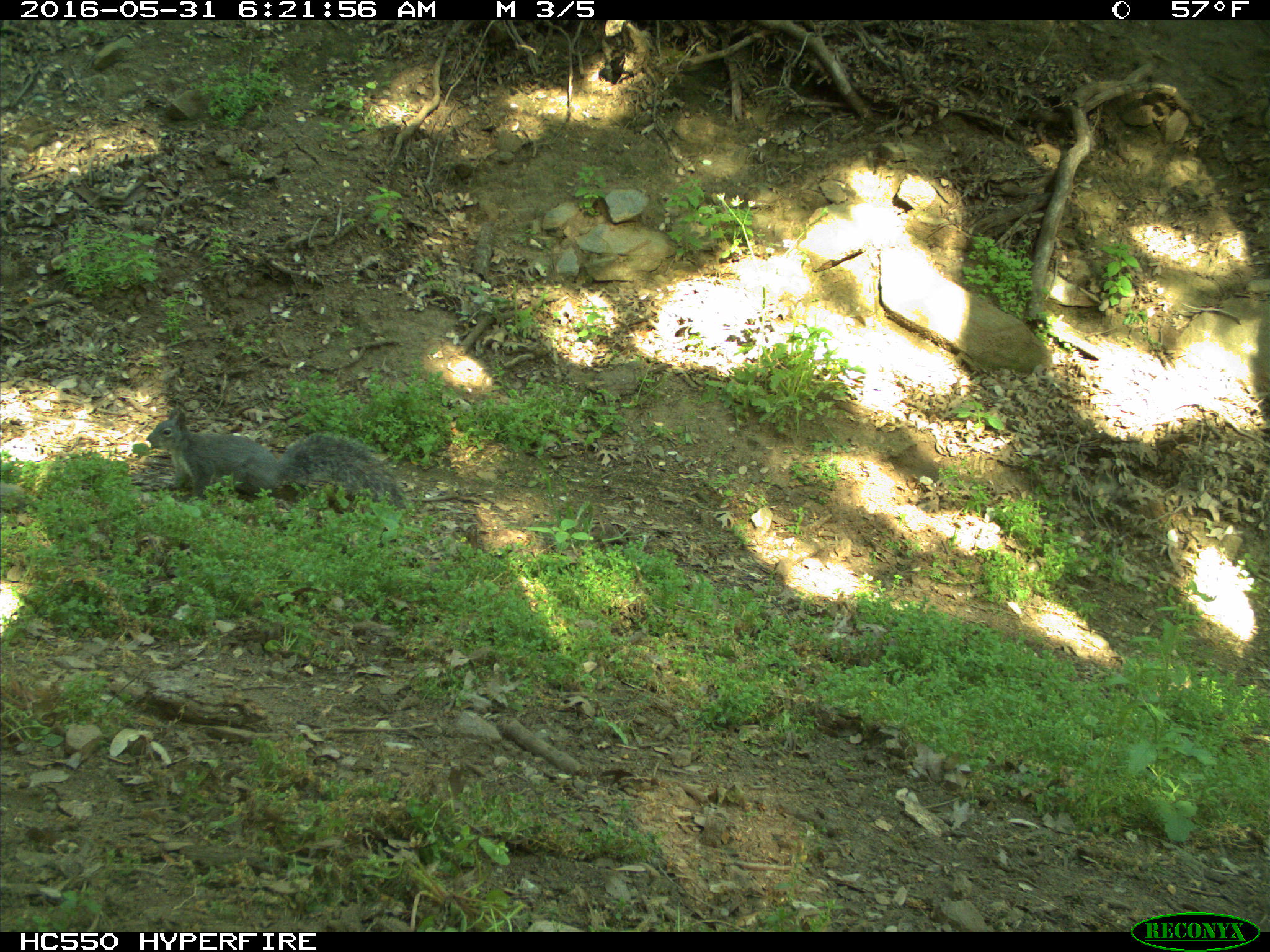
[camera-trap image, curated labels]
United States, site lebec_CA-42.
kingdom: Animalia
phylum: Chordata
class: Mammalia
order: Rodentia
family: Sciuridae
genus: Sciurus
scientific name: Sciurus carolinensis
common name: eastern gray squirrel